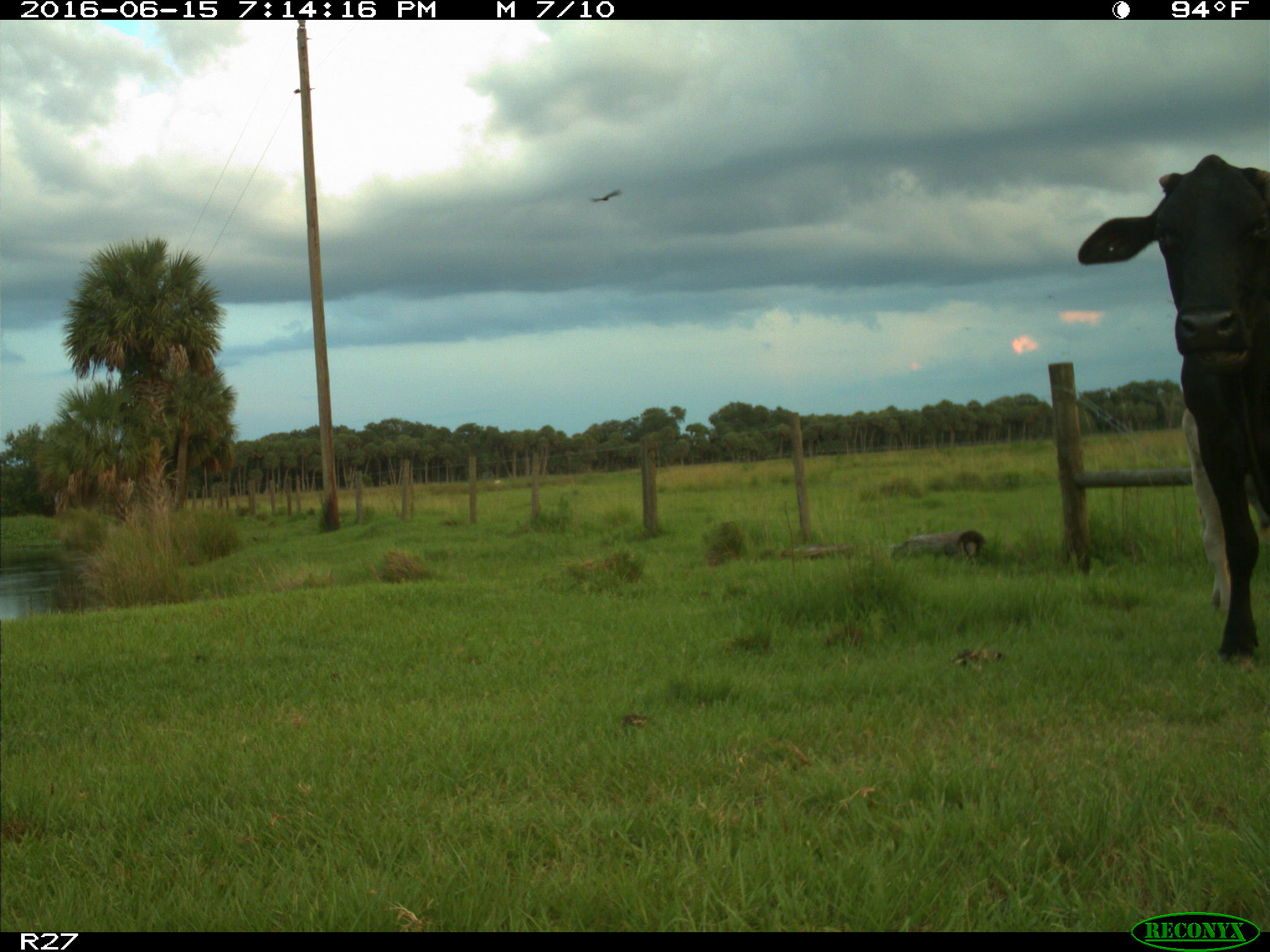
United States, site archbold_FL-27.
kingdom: Animalia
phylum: Chordata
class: Mammalia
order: Artiodactyla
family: Bovidae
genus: Bos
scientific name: Bos taurus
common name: domestic cow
Bos taurus (domestic cow).